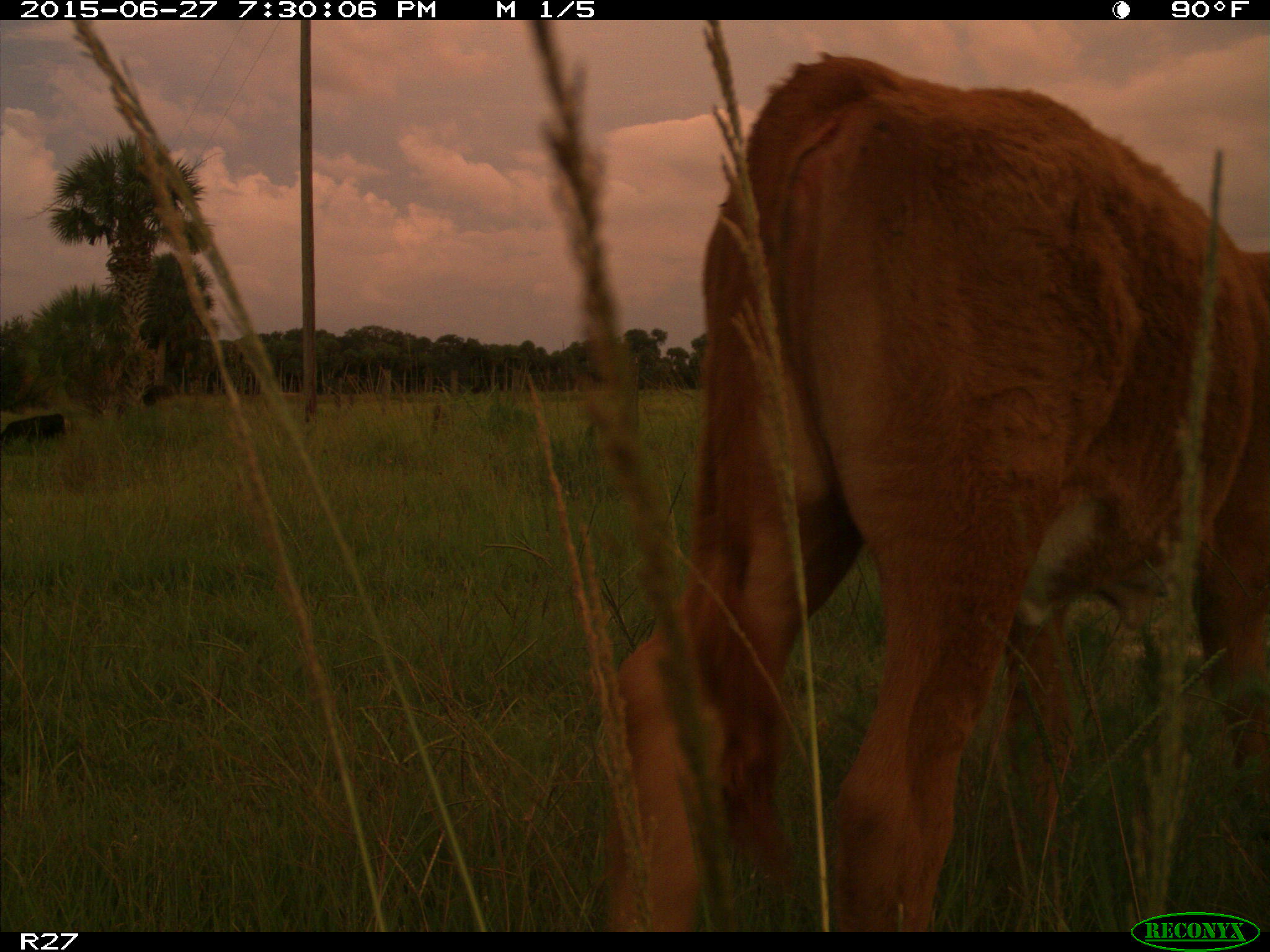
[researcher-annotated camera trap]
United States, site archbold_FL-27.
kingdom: Animalia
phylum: Chordata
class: Mammalia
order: Artiodactyla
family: Bovidae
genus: Bos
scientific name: Bos taurus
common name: domestic cow